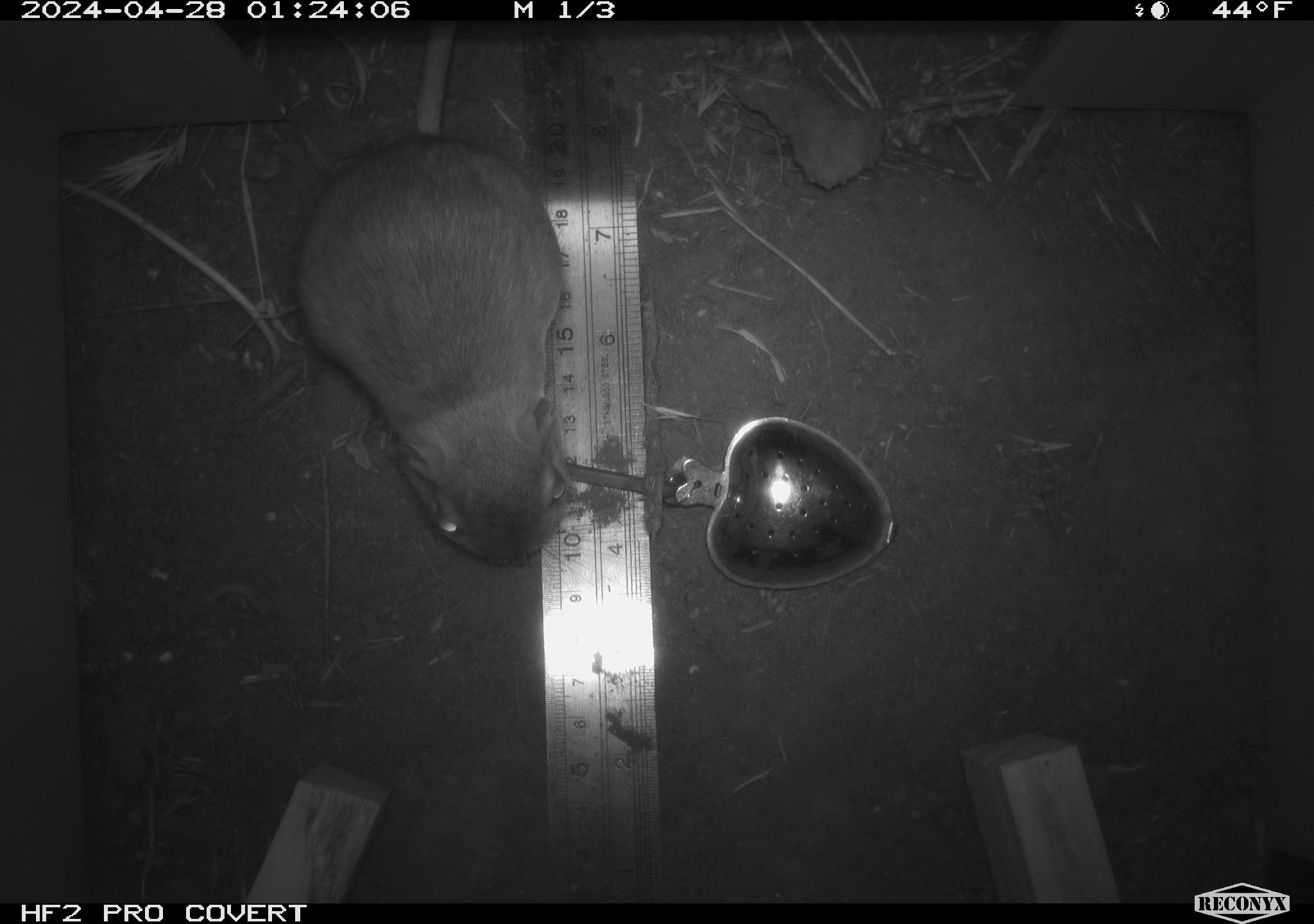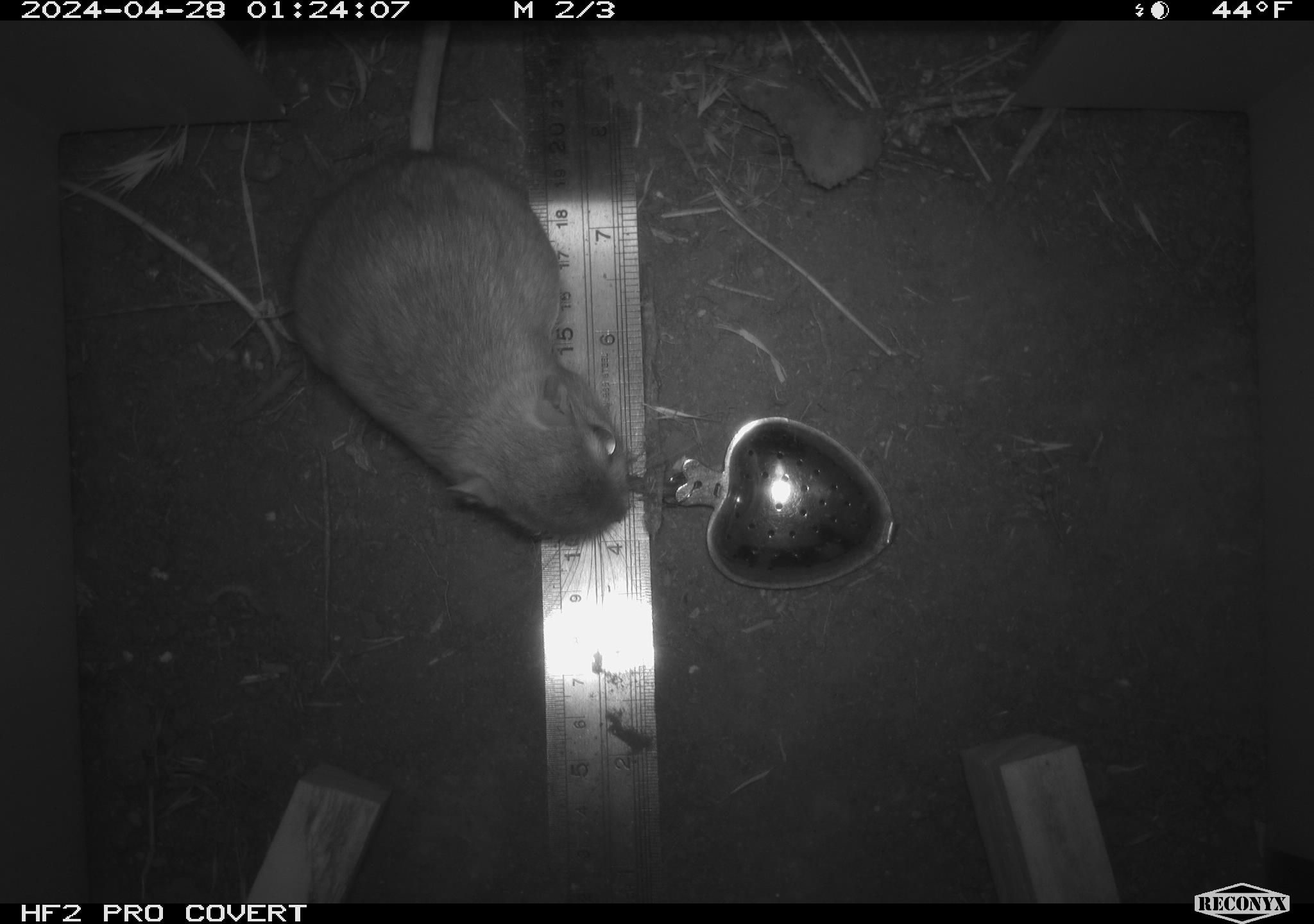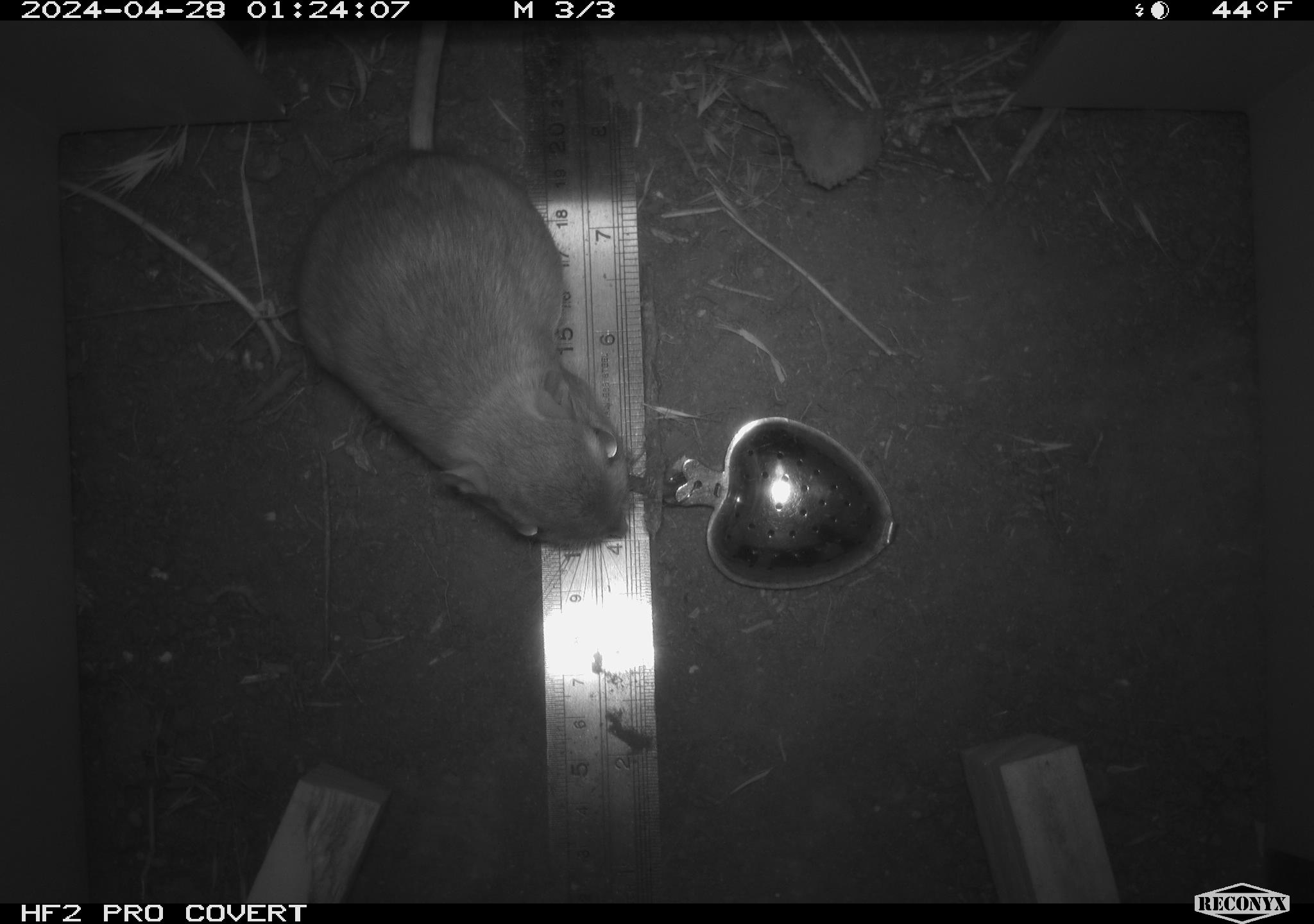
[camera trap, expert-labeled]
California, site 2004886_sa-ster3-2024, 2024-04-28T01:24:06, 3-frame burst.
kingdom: Animalia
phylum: Chordata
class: Mammalia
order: Rodentia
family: Heteromyidae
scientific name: Heteromyidae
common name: kangaroo rats and pocket mice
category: heteromyidae family